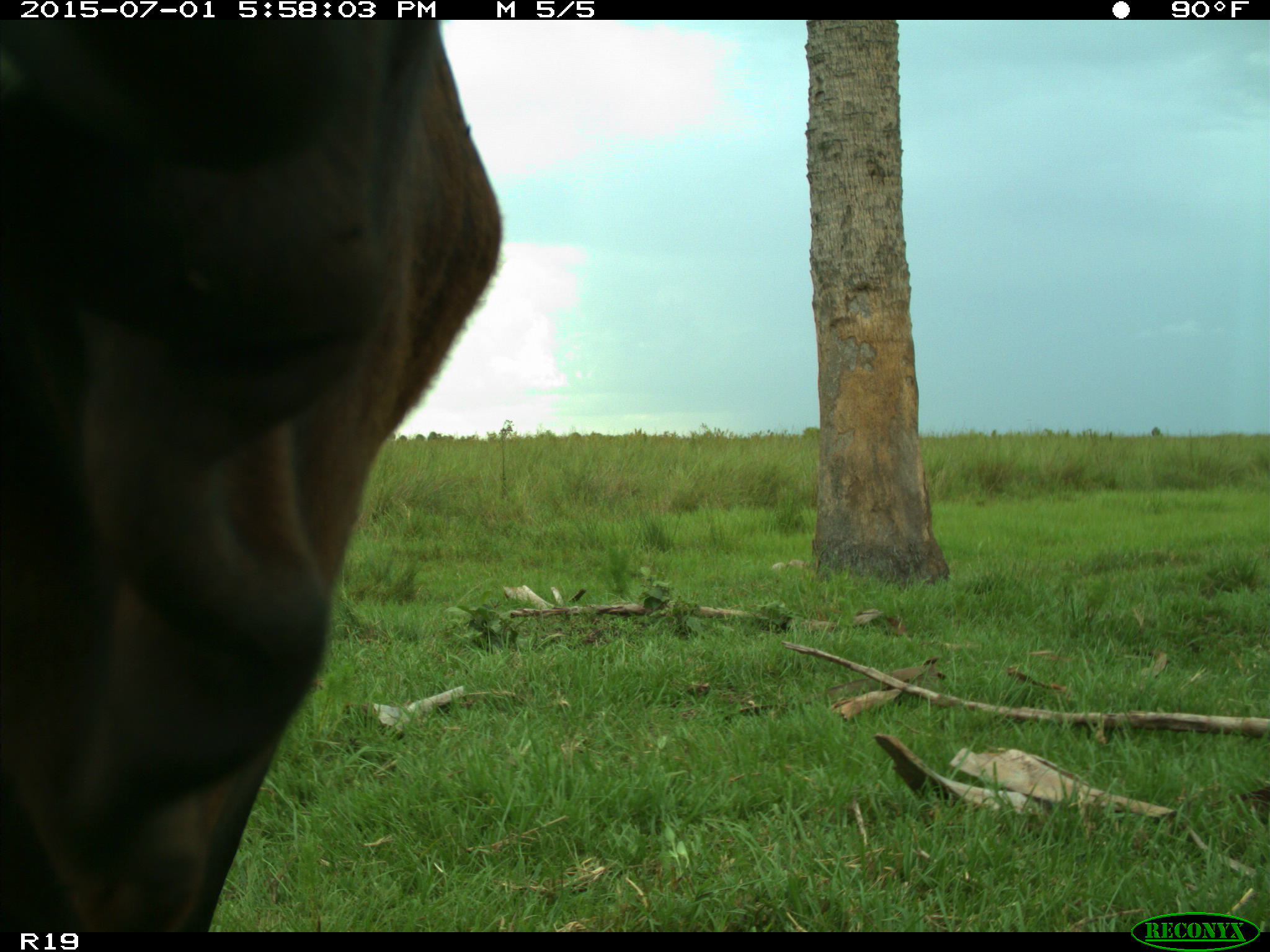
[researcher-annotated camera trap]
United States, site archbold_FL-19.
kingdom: Animalia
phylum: Chordata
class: Mammalia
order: Artiodactyla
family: Bovidae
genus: Bos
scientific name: Bos taurus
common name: domestic cow